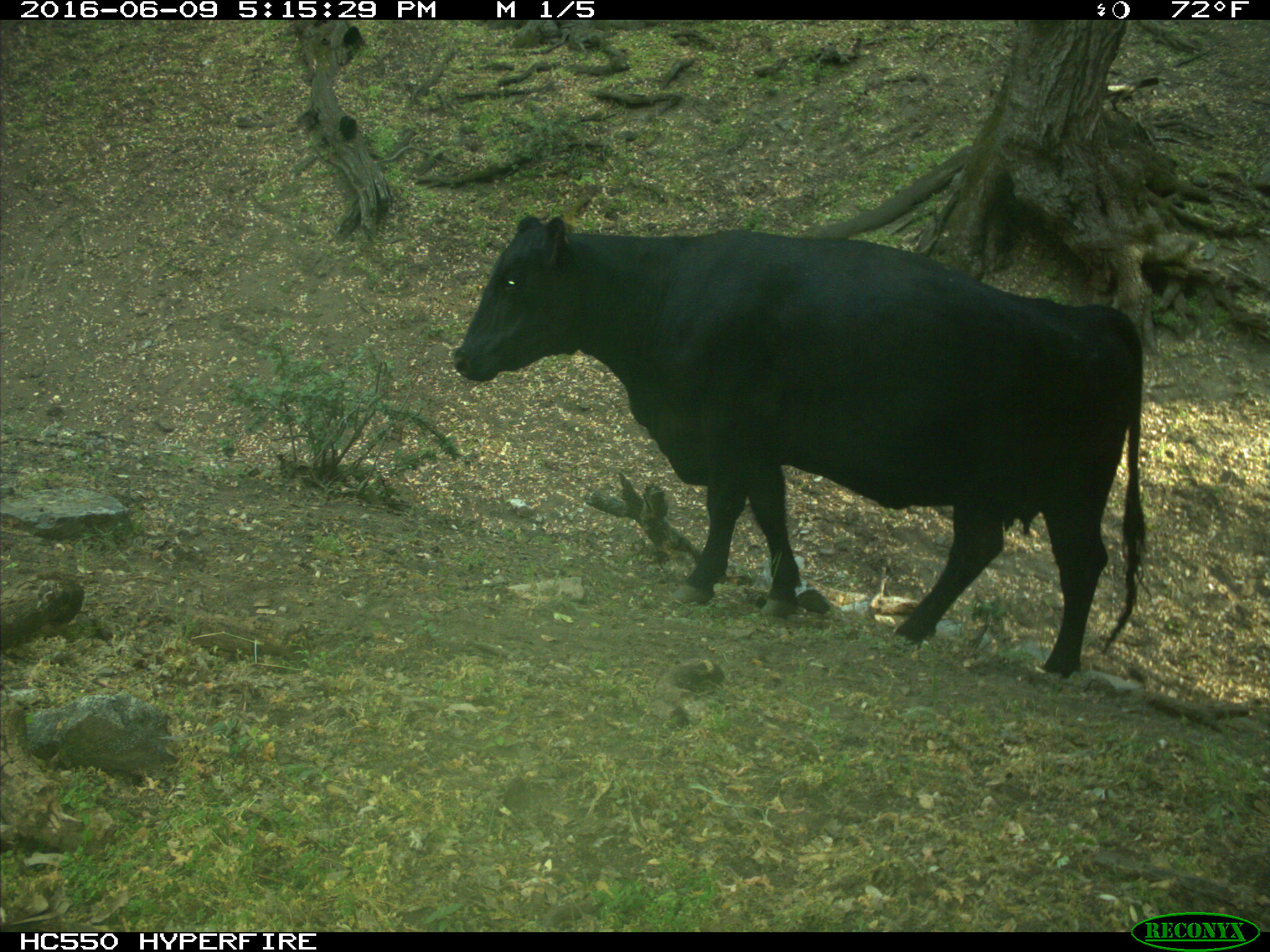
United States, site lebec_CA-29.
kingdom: Animalia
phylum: Chordata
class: Mammalia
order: Artiodactyla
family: Bovidae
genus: Bos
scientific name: Bos taurus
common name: domestic cow